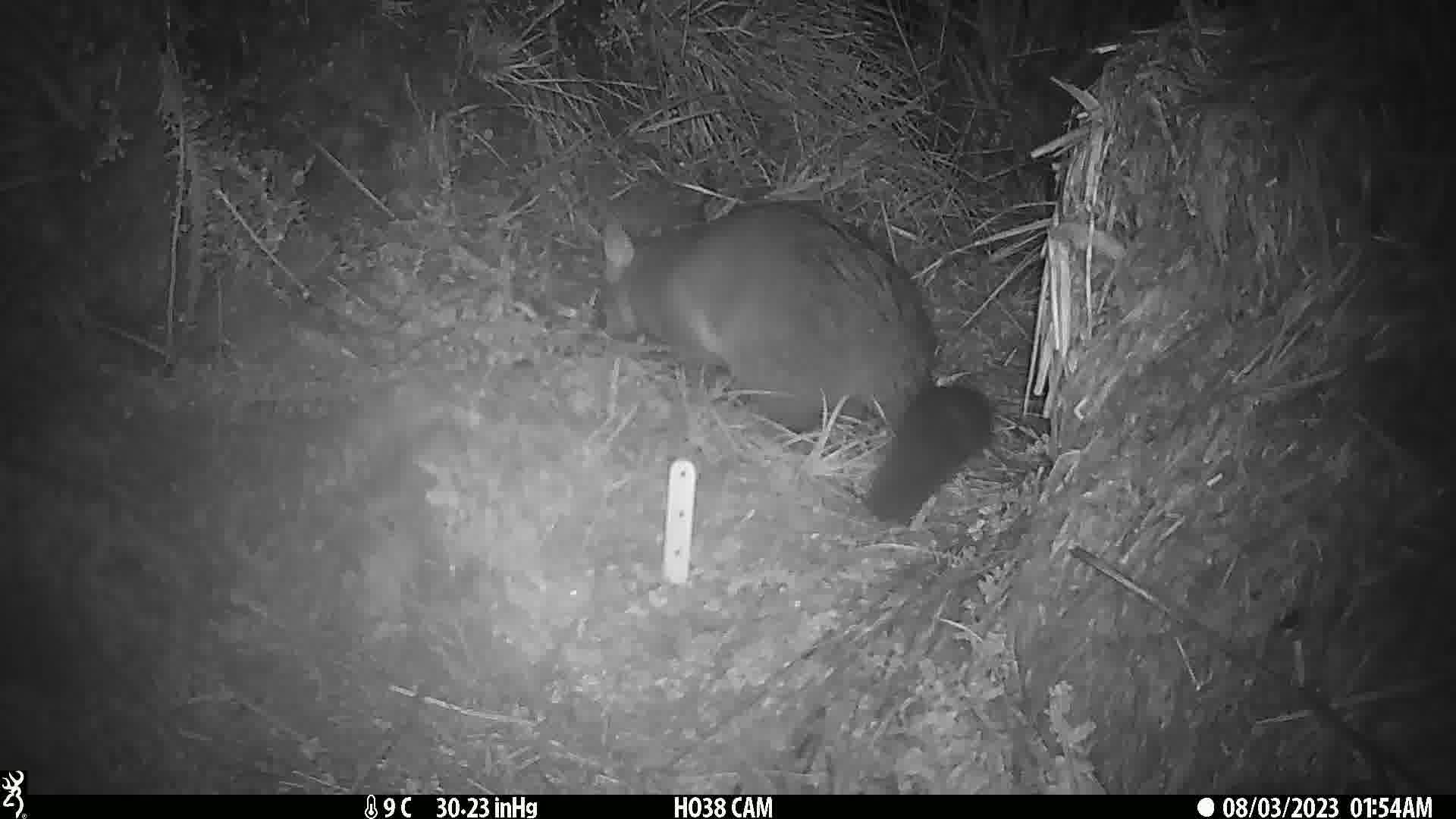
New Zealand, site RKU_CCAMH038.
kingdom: Animalia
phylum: Chordata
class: Mammalia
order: Diprotodontia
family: Phalangeridae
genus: Trichosurus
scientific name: Trichosurus vulpecula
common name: common brushtail possum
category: possum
Possum (common brushtail possum) (Trichosurus vulpecula).